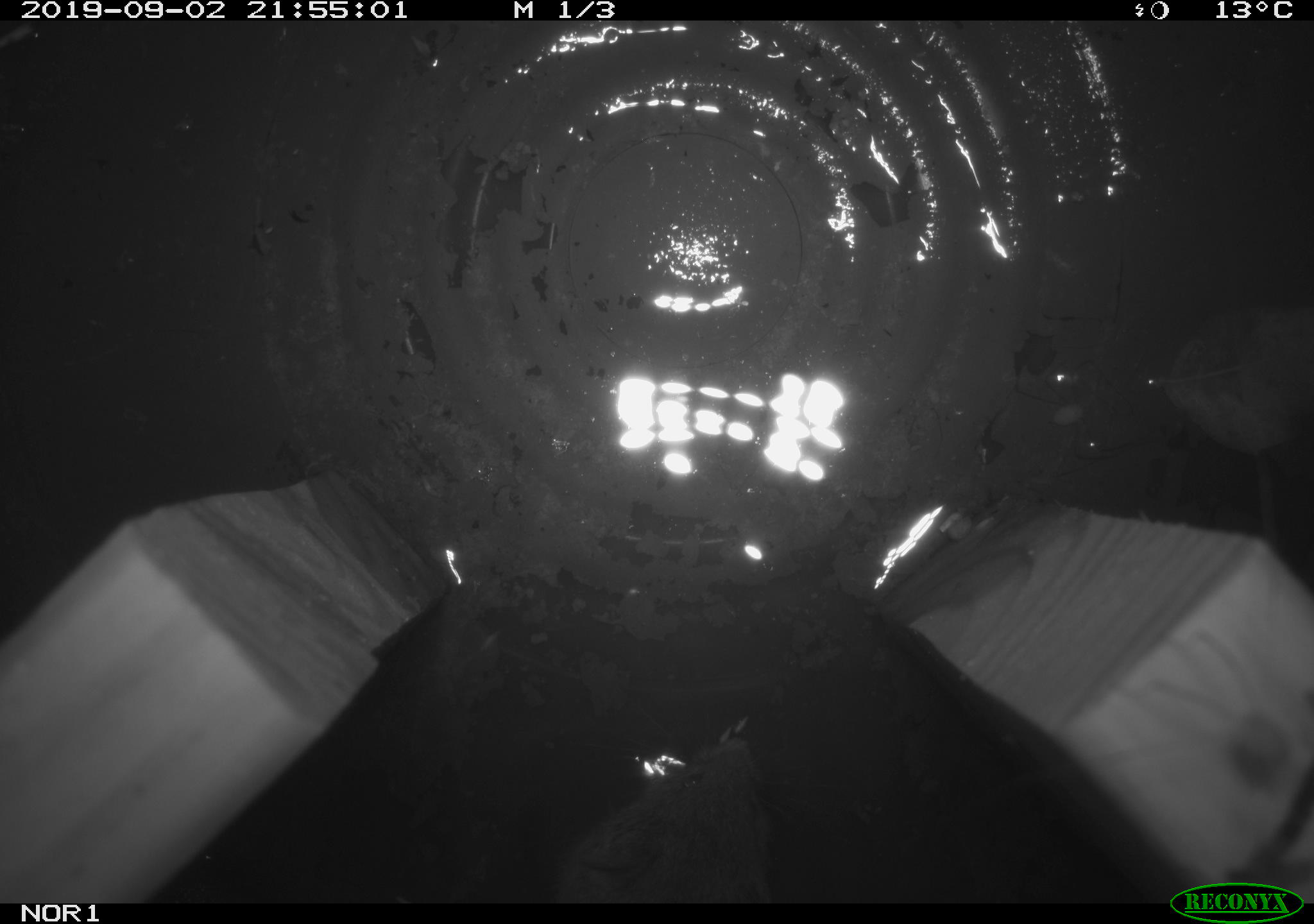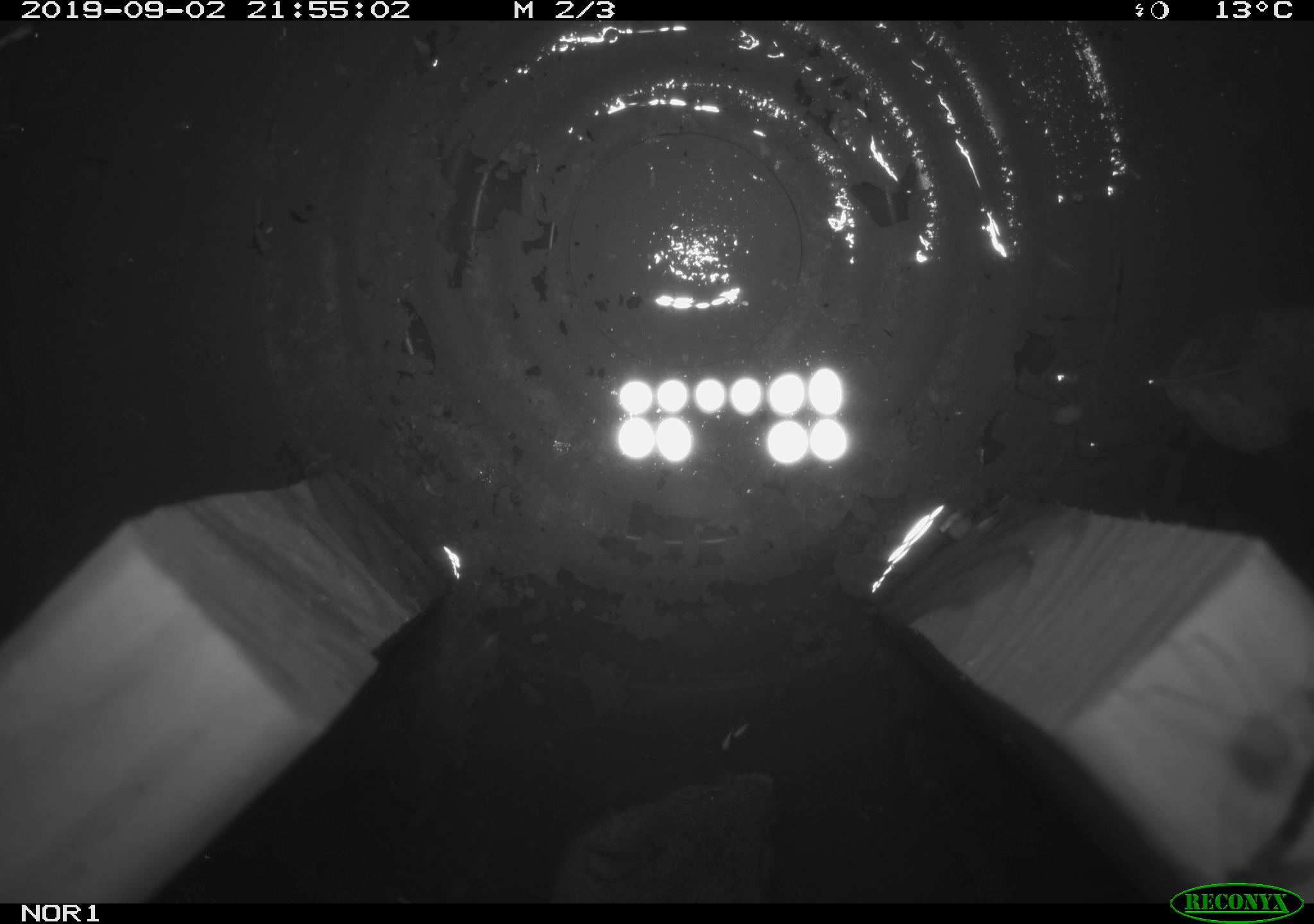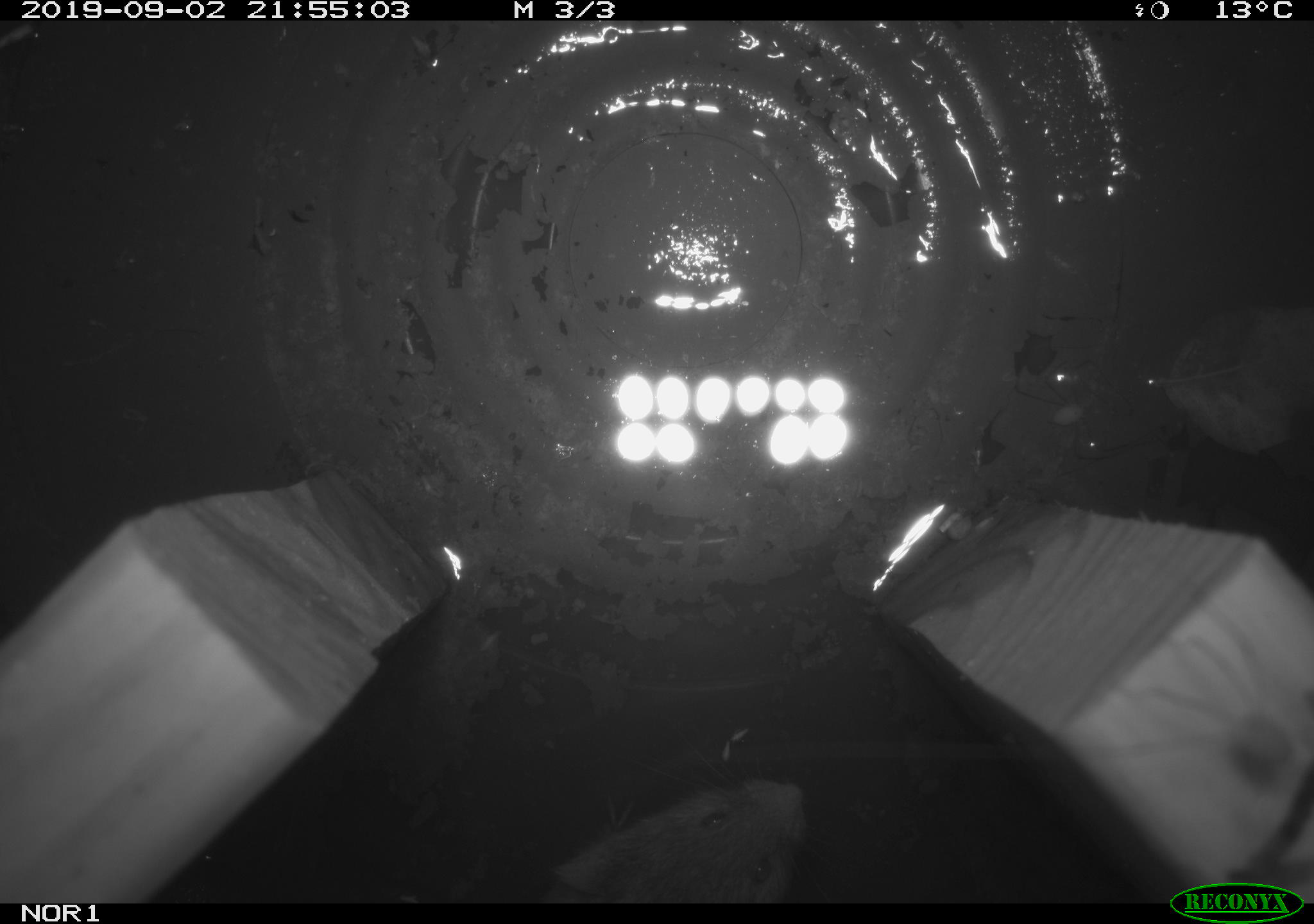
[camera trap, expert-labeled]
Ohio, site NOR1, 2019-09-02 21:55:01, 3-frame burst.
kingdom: Animalia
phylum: Chordata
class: Mammalia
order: Rodentia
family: Cricetidae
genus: Microtus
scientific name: Microtus pennsylvanicus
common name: meadow vole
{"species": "meadow vole (Microtus pennsylvanicus)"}